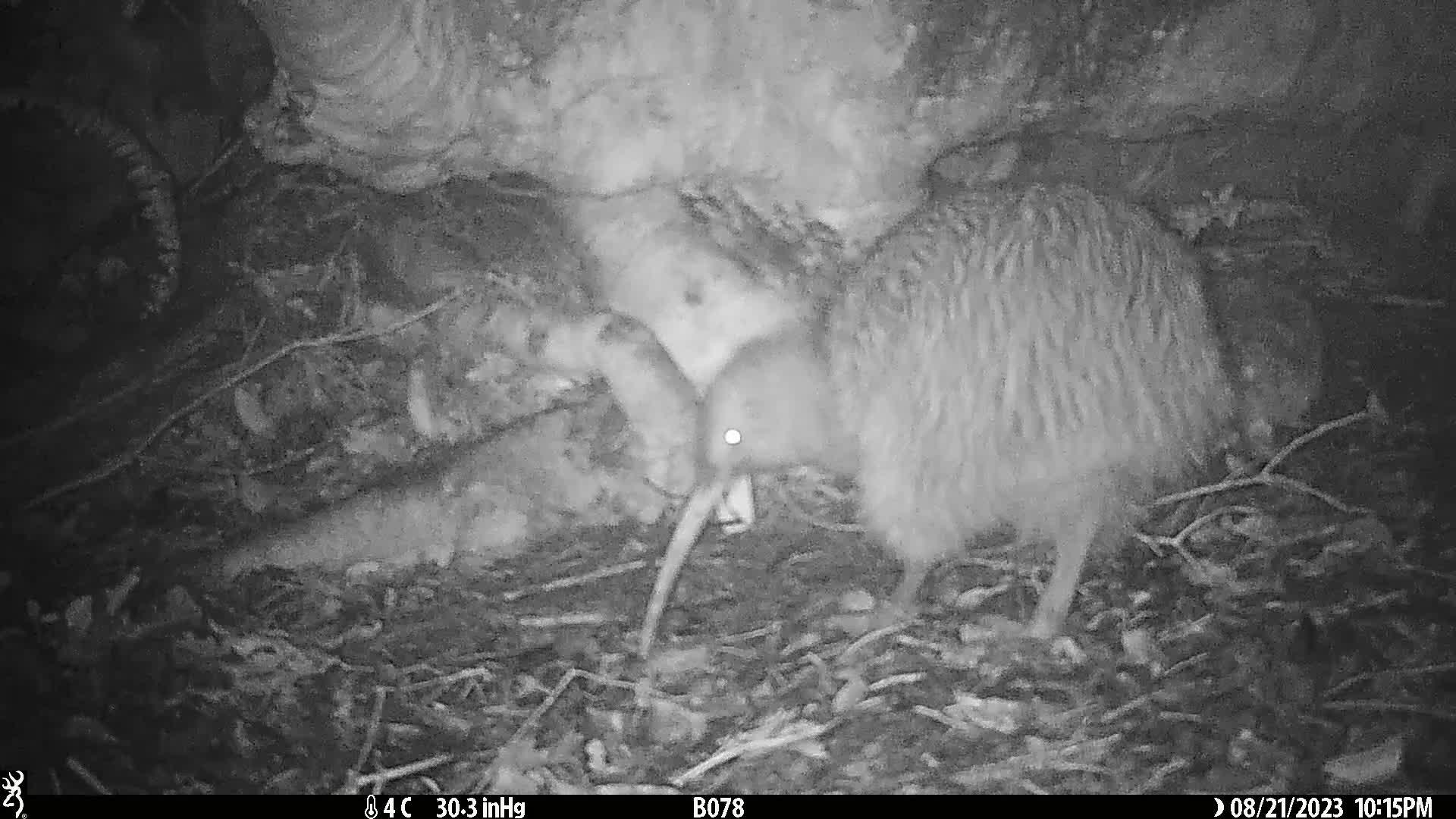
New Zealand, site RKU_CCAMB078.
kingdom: Animalia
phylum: Chordata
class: Aves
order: Apterygiformes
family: Apterygidae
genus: Apteryx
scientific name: Apteryx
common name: kiwi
Kiwi (Apteryx).